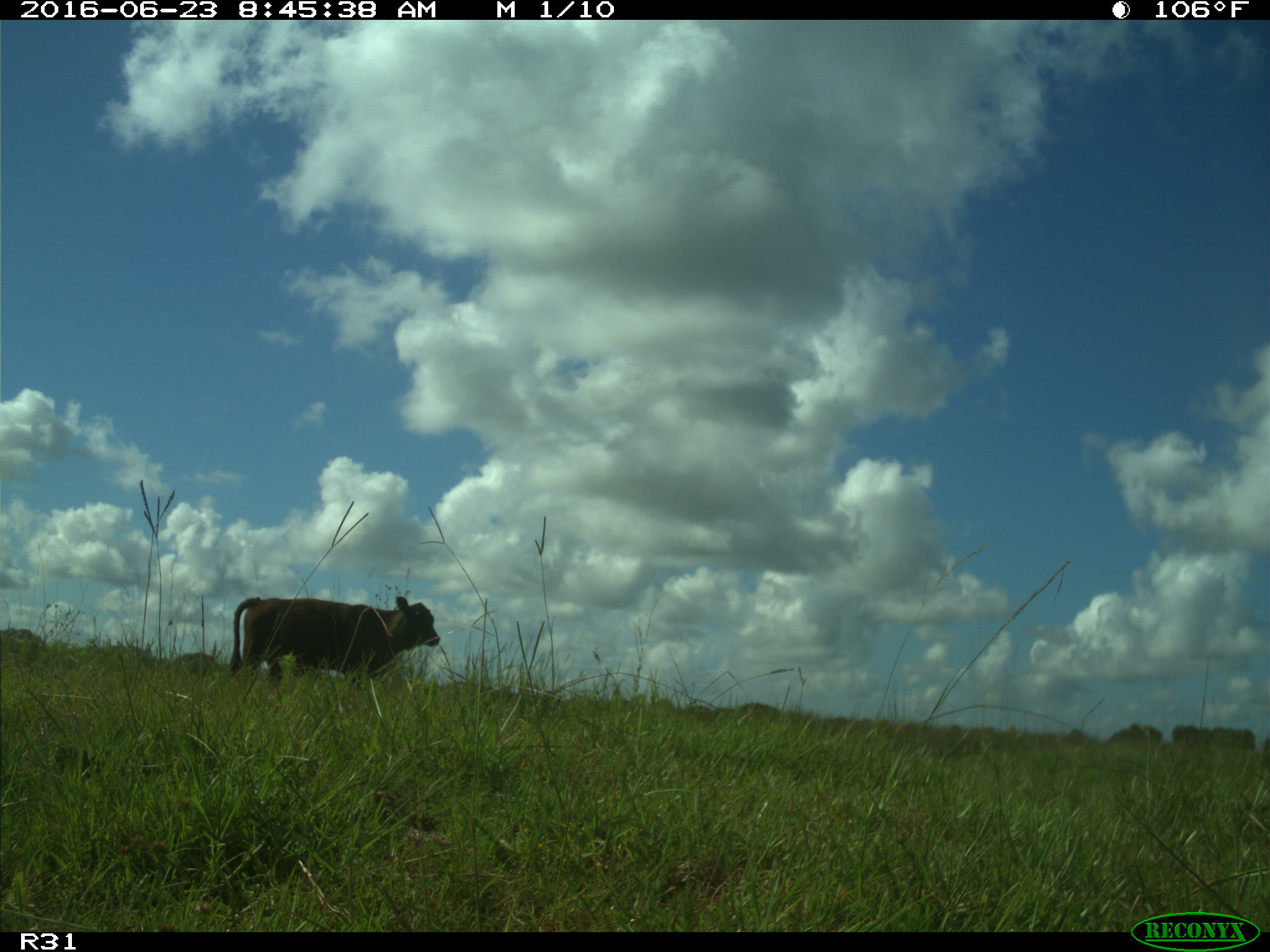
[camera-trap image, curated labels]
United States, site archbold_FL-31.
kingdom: Animalia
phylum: Chordata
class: Mammalia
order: Artiodactyla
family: Bovidae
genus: Bos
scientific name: Bos taurus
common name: domestic cow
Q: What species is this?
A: Bos taurus (domestic cow).